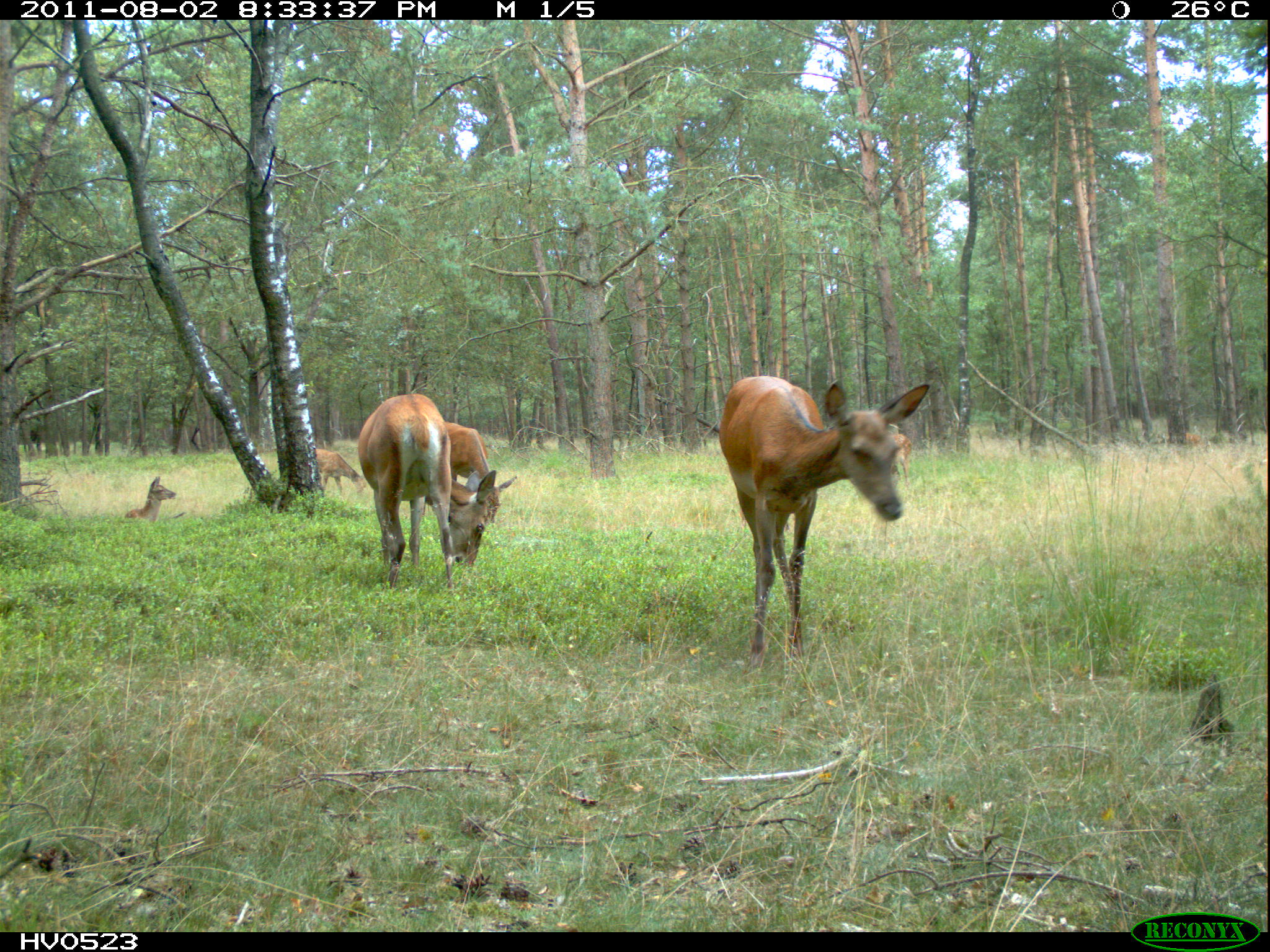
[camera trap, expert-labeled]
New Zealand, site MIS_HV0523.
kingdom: Animalia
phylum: Chordata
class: Mammalia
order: Artiodactyla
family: Cervidae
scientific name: Cervidae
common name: deer